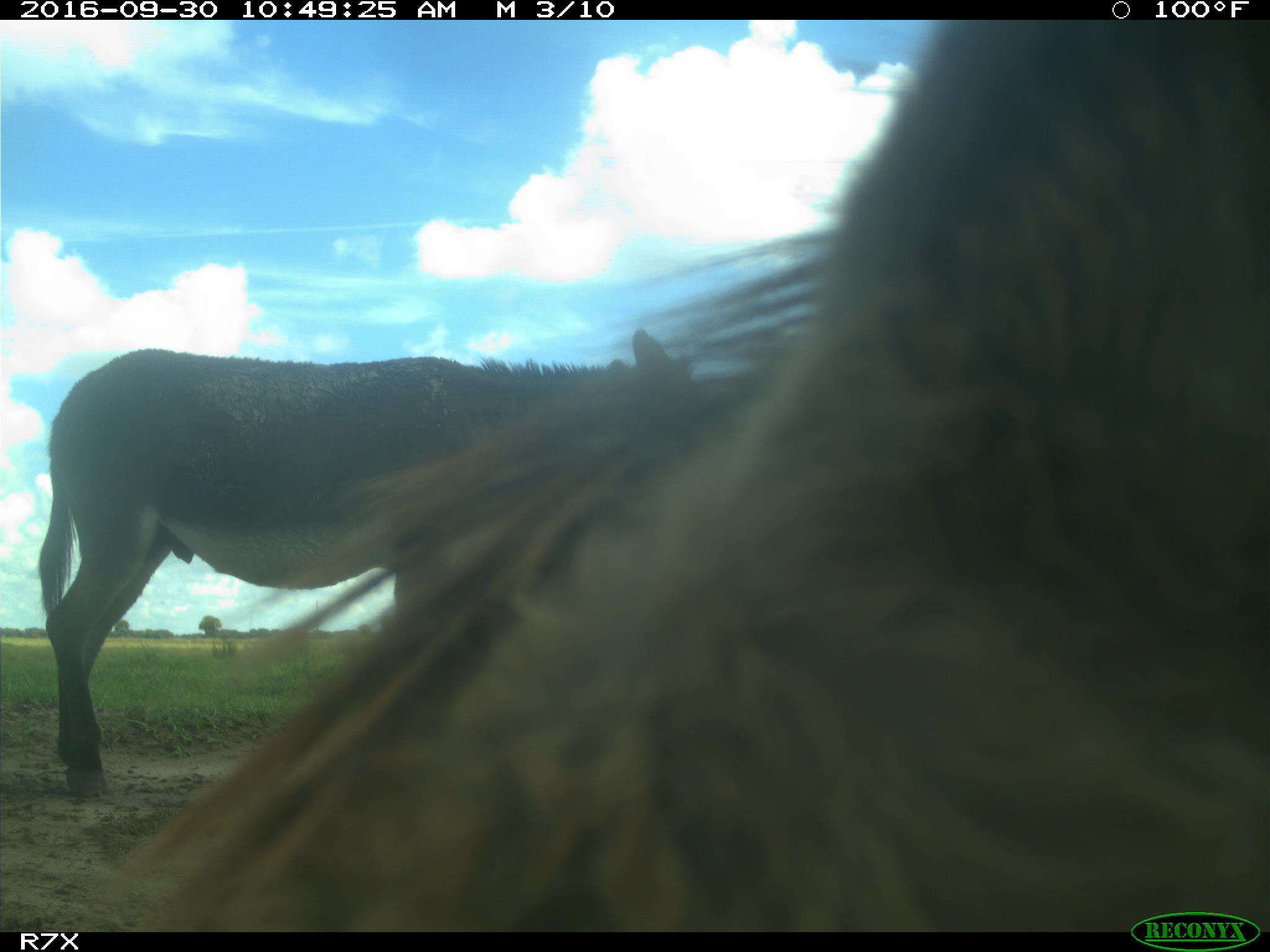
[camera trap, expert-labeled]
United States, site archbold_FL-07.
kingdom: Animalia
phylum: Chordata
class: Mammalia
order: Perissodactyla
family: Equidae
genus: Equus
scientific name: Equus africanus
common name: african wild ass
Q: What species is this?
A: Equus africanus (african wild ass).